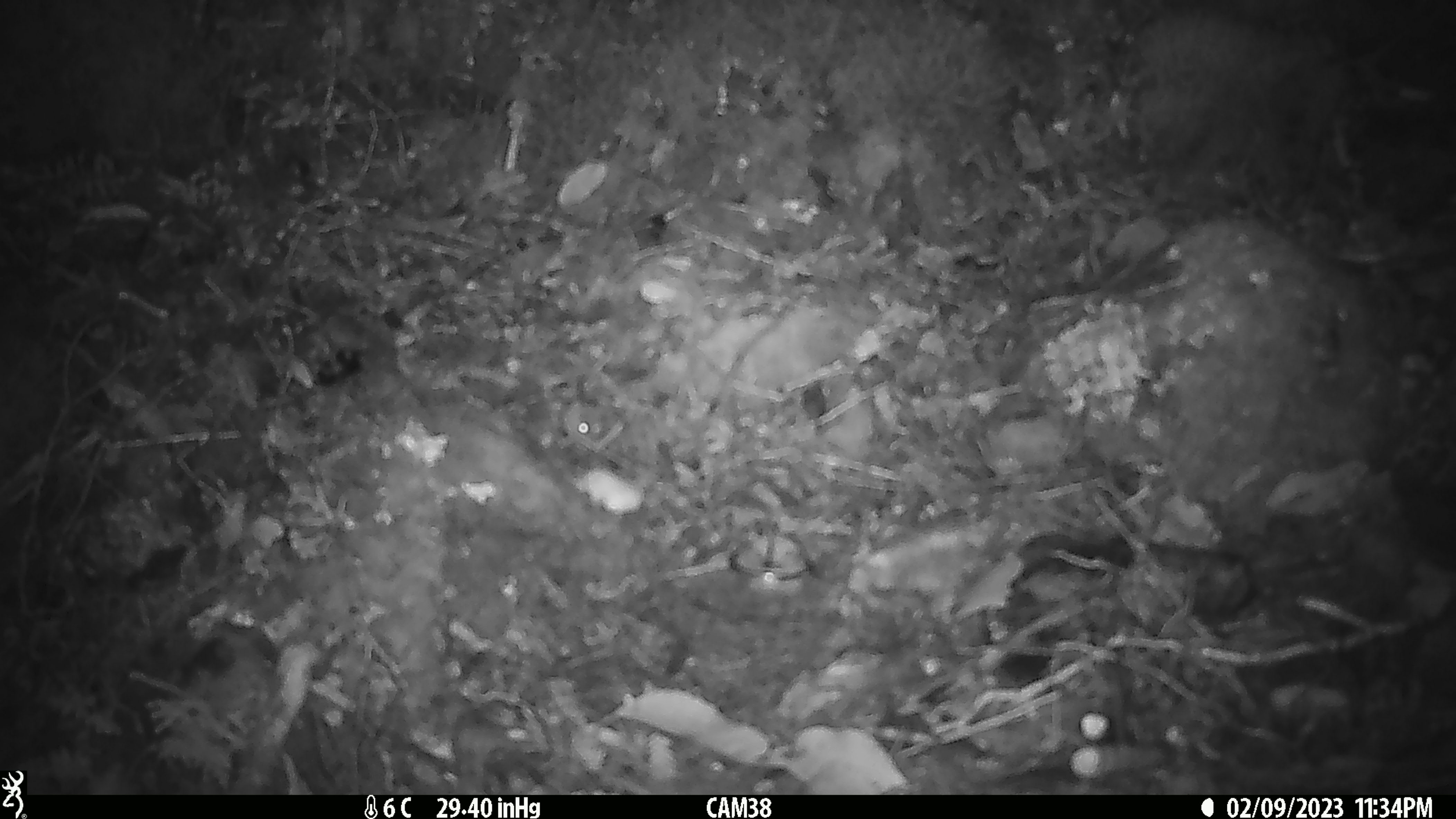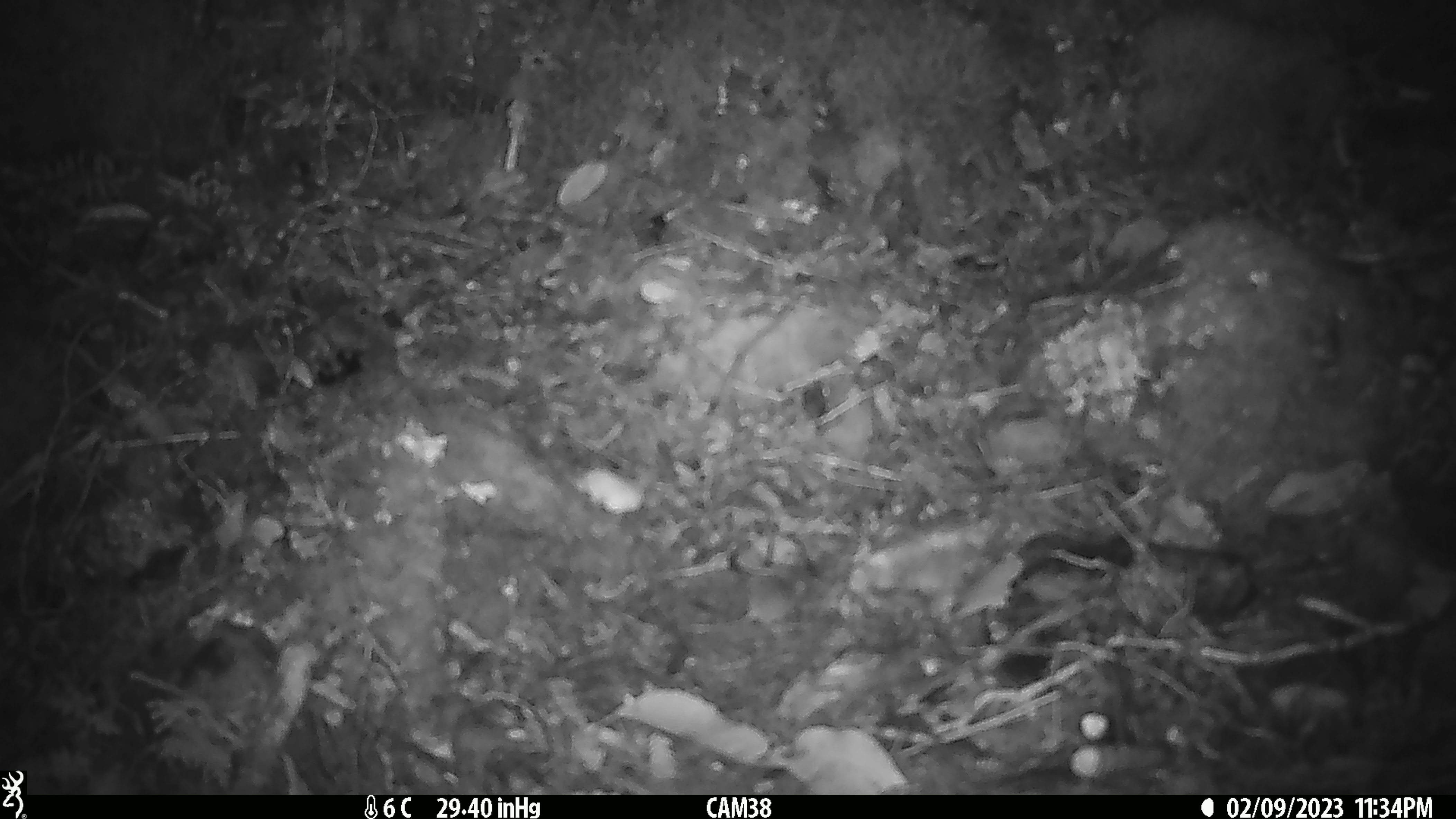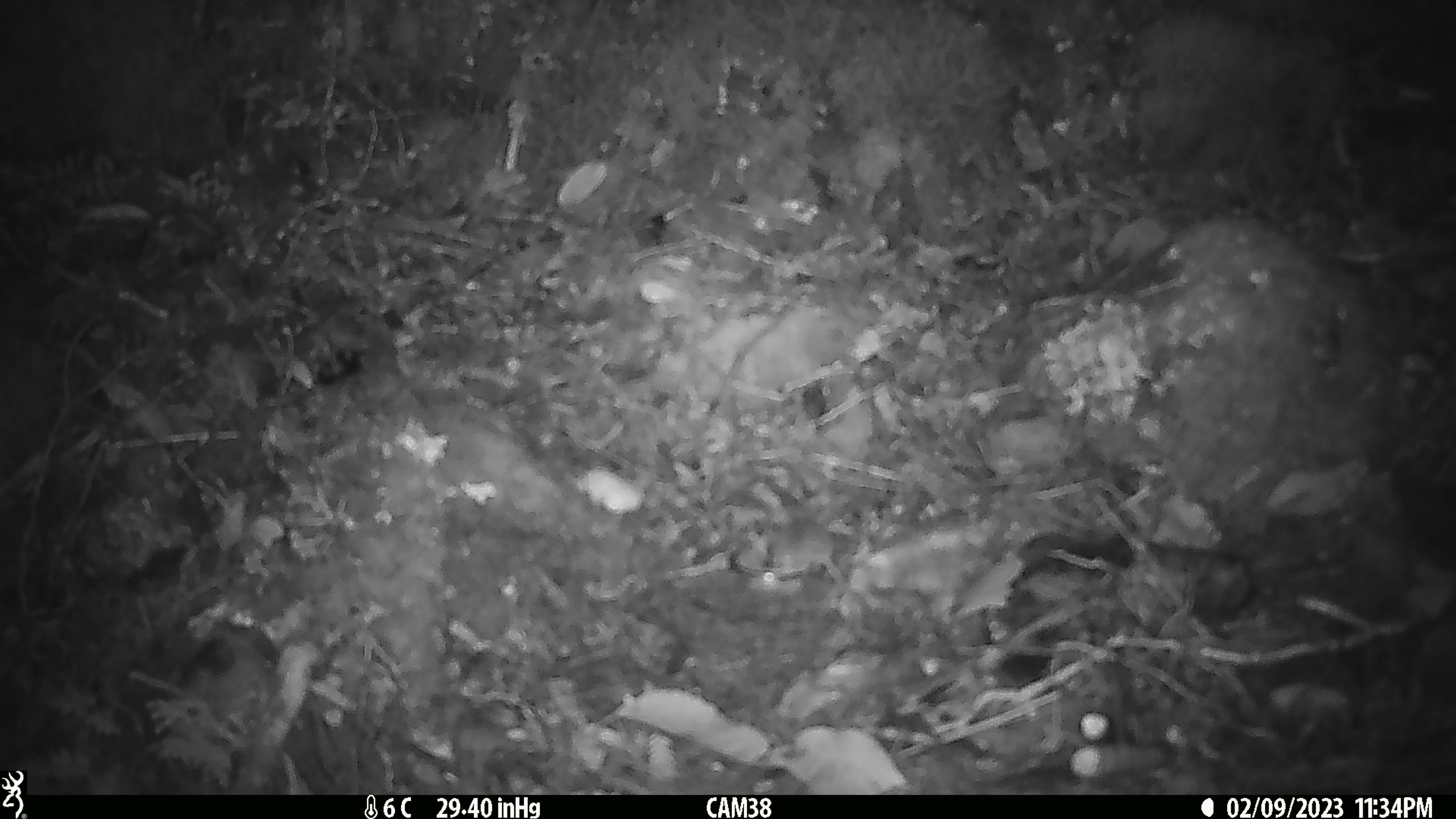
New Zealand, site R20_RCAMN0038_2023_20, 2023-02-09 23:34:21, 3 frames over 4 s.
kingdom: Animalia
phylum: Chordata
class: Mammalia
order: Rodentia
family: Muridae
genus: Mus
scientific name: Mus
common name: mouse